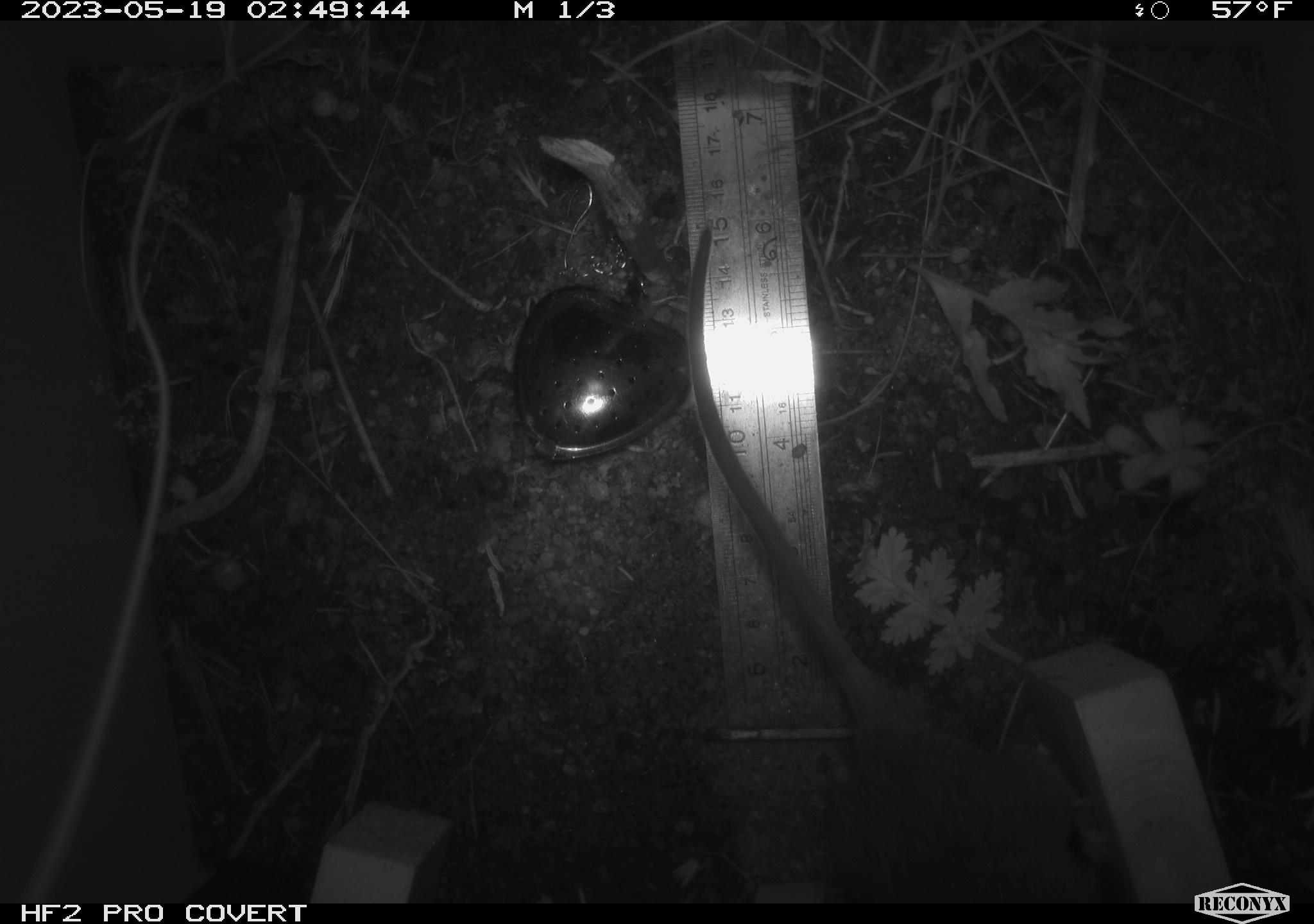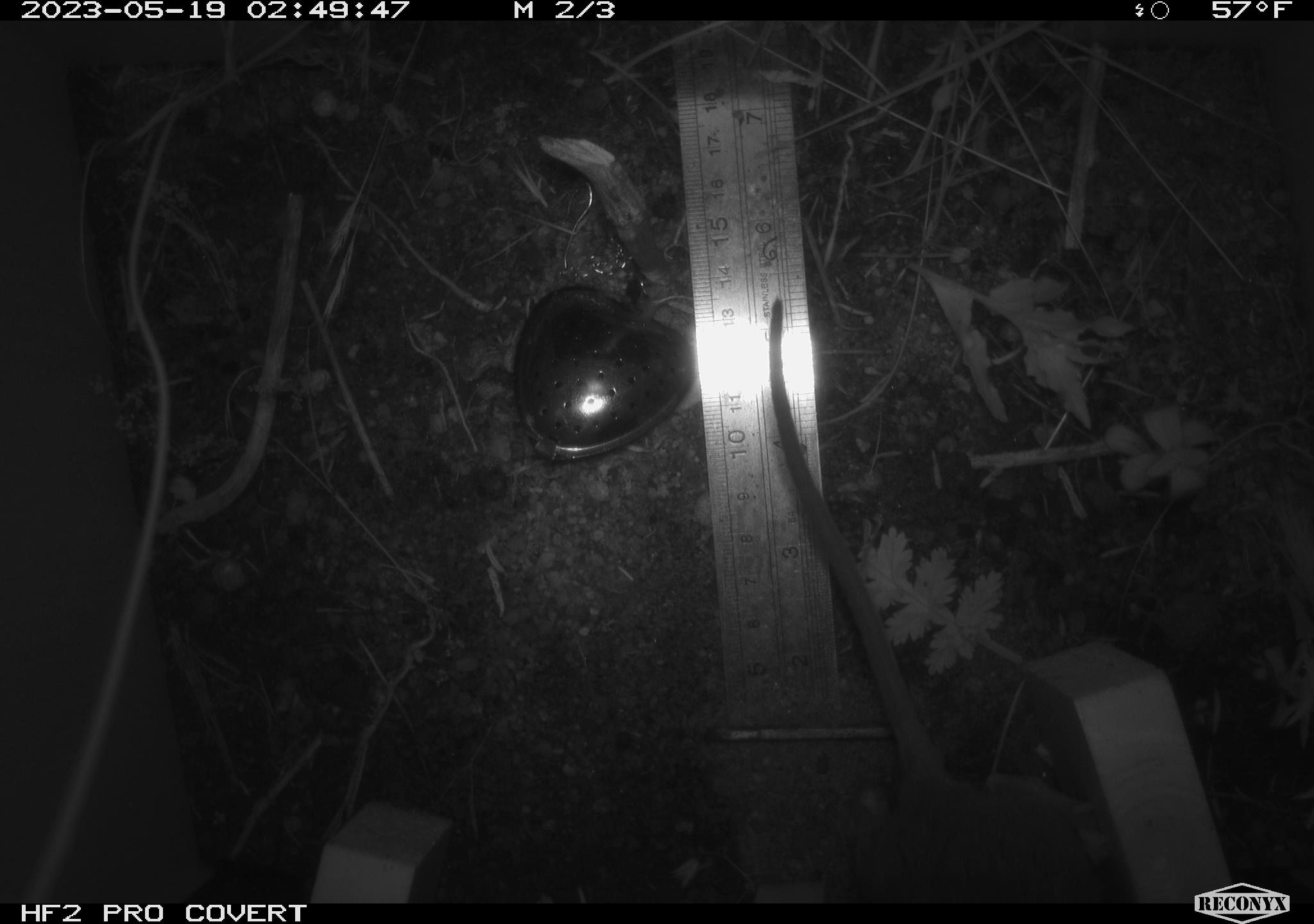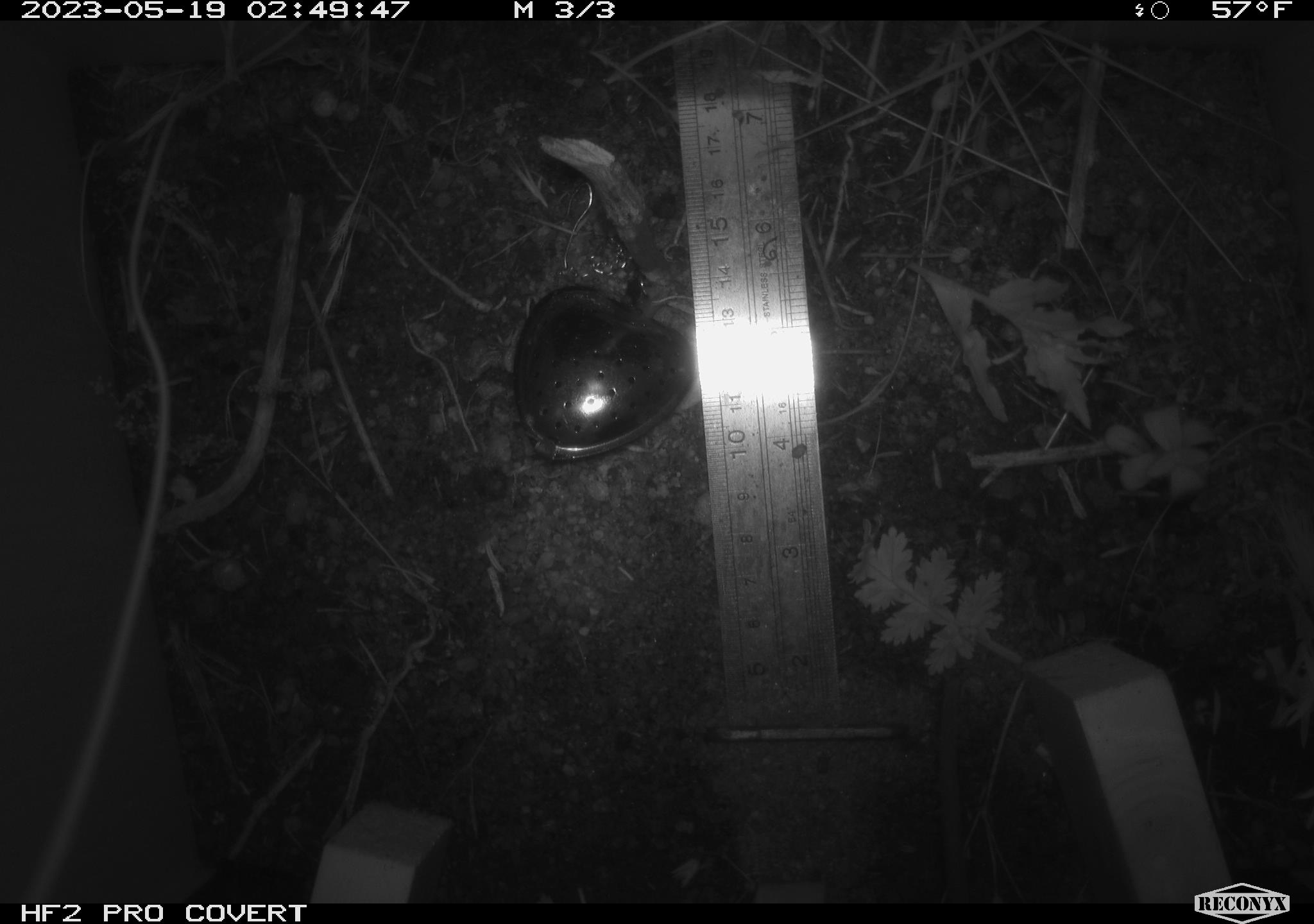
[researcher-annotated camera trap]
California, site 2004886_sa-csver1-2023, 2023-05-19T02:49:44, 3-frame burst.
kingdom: Animalia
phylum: Chordata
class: Mammalia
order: Rodentia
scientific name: Rodentia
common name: mouse species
Mouse species (Rodentia).